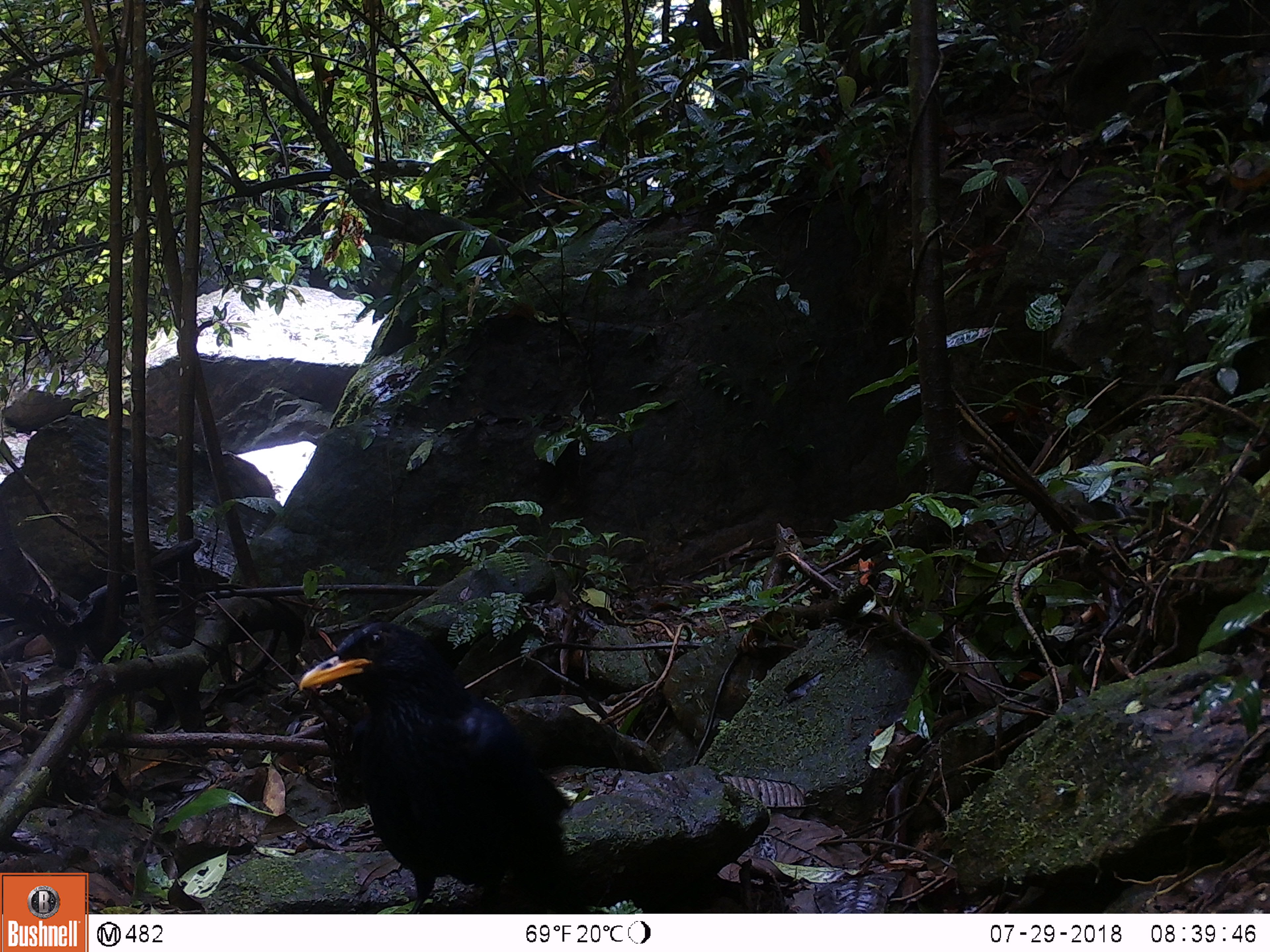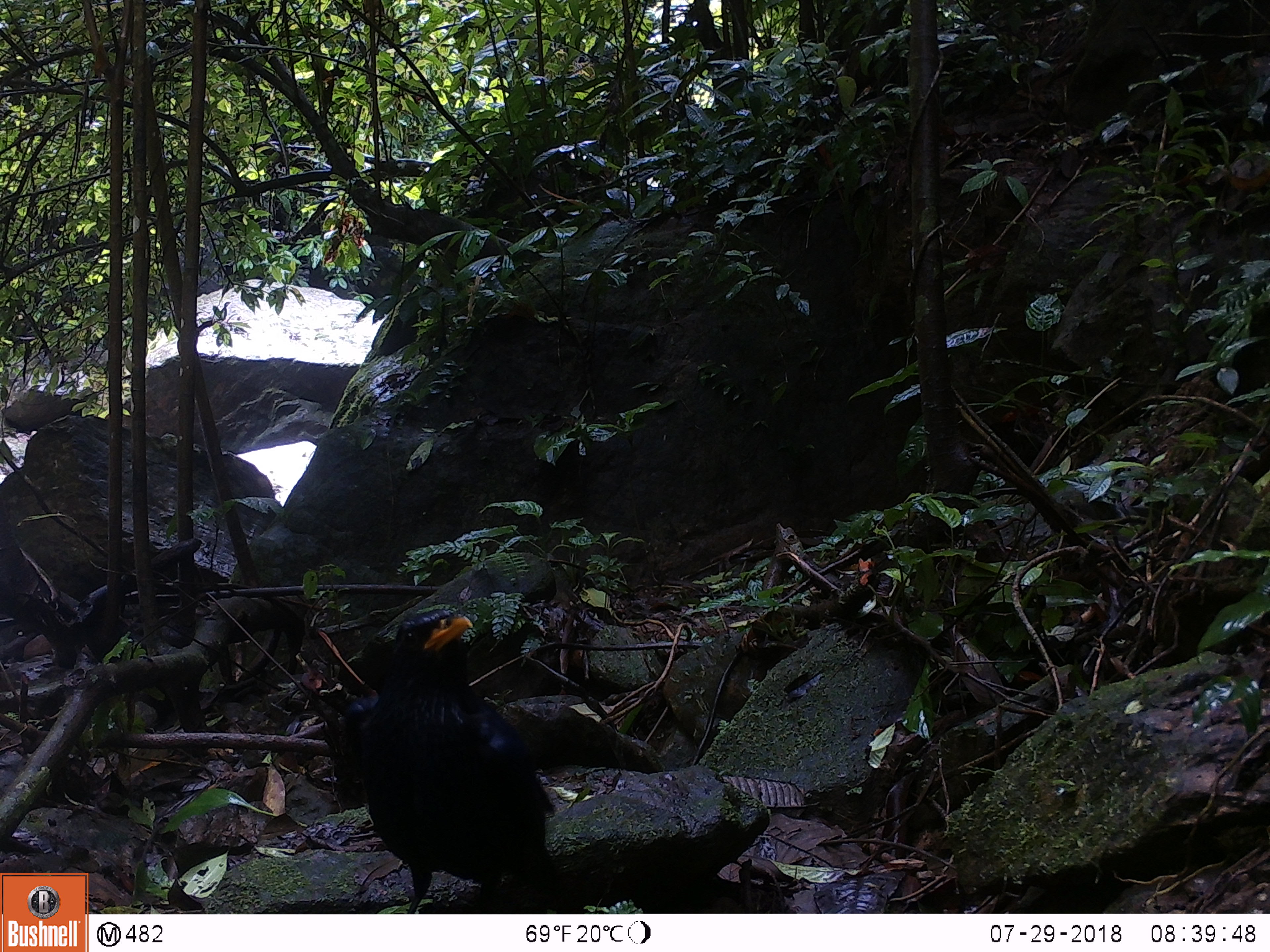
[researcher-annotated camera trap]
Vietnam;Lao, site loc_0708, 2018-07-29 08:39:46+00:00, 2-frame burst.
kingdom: Animalia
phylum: Chordata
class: Aves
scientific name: Aves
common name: bird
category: unidentified bird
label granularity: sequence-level